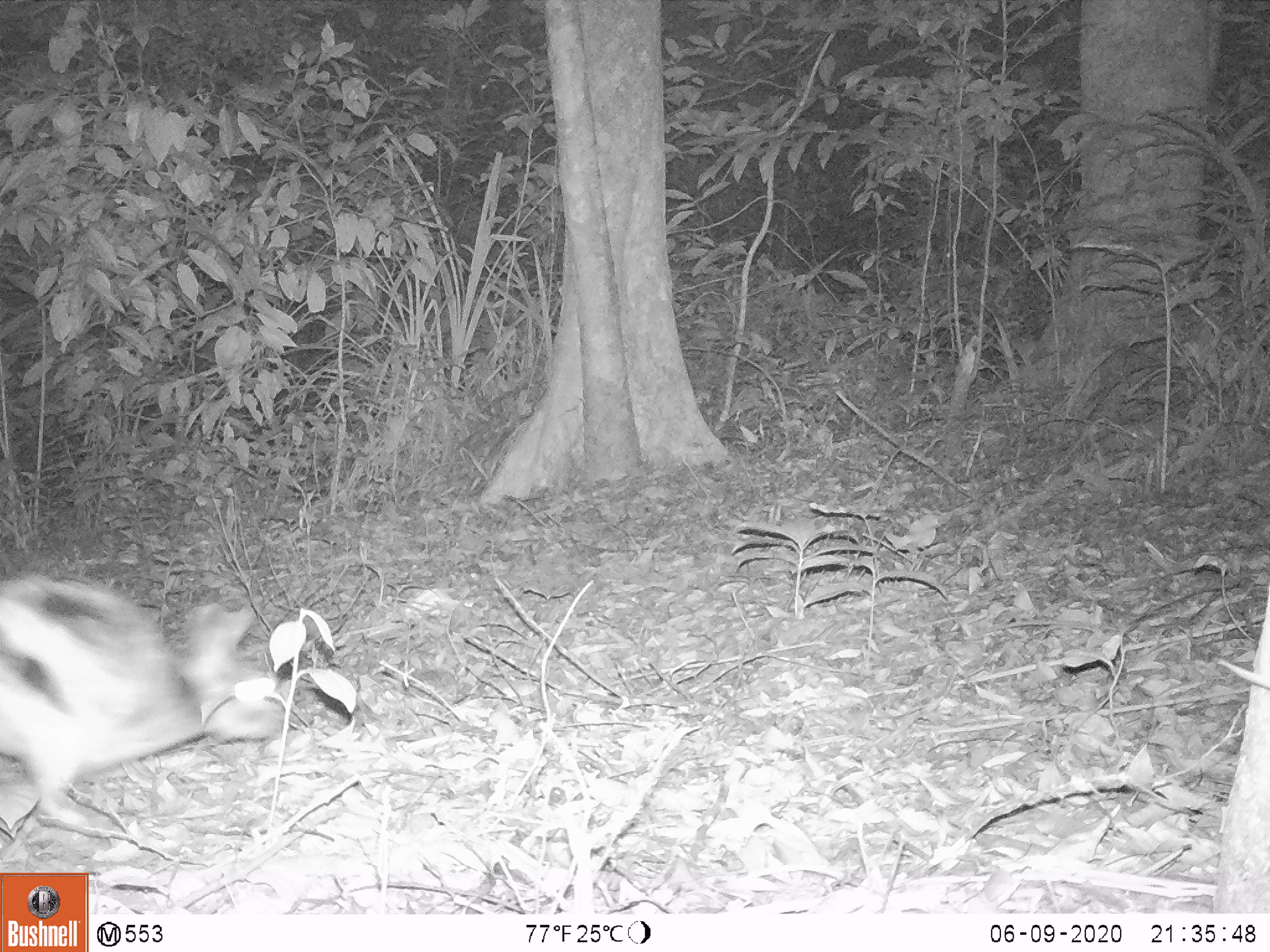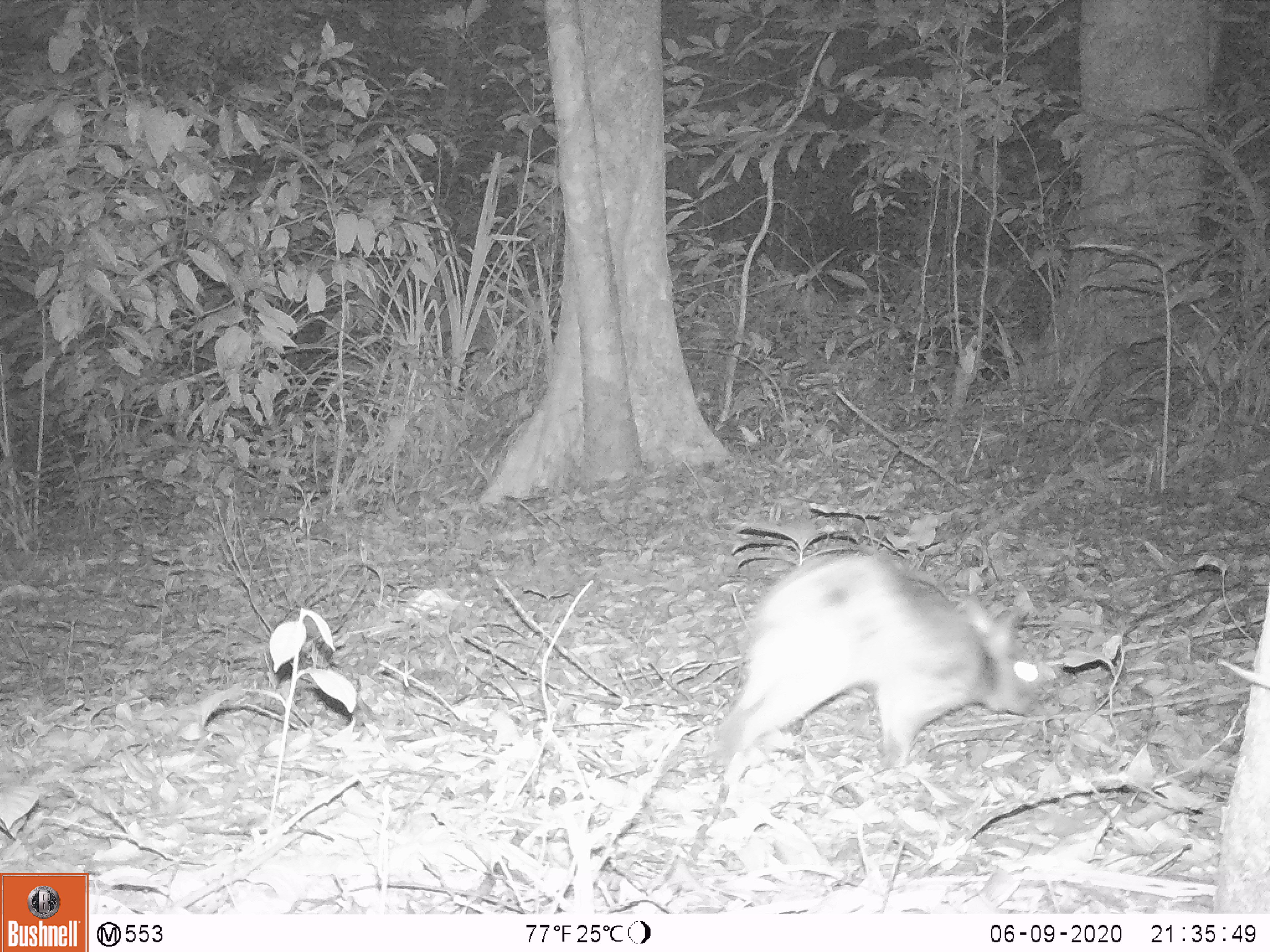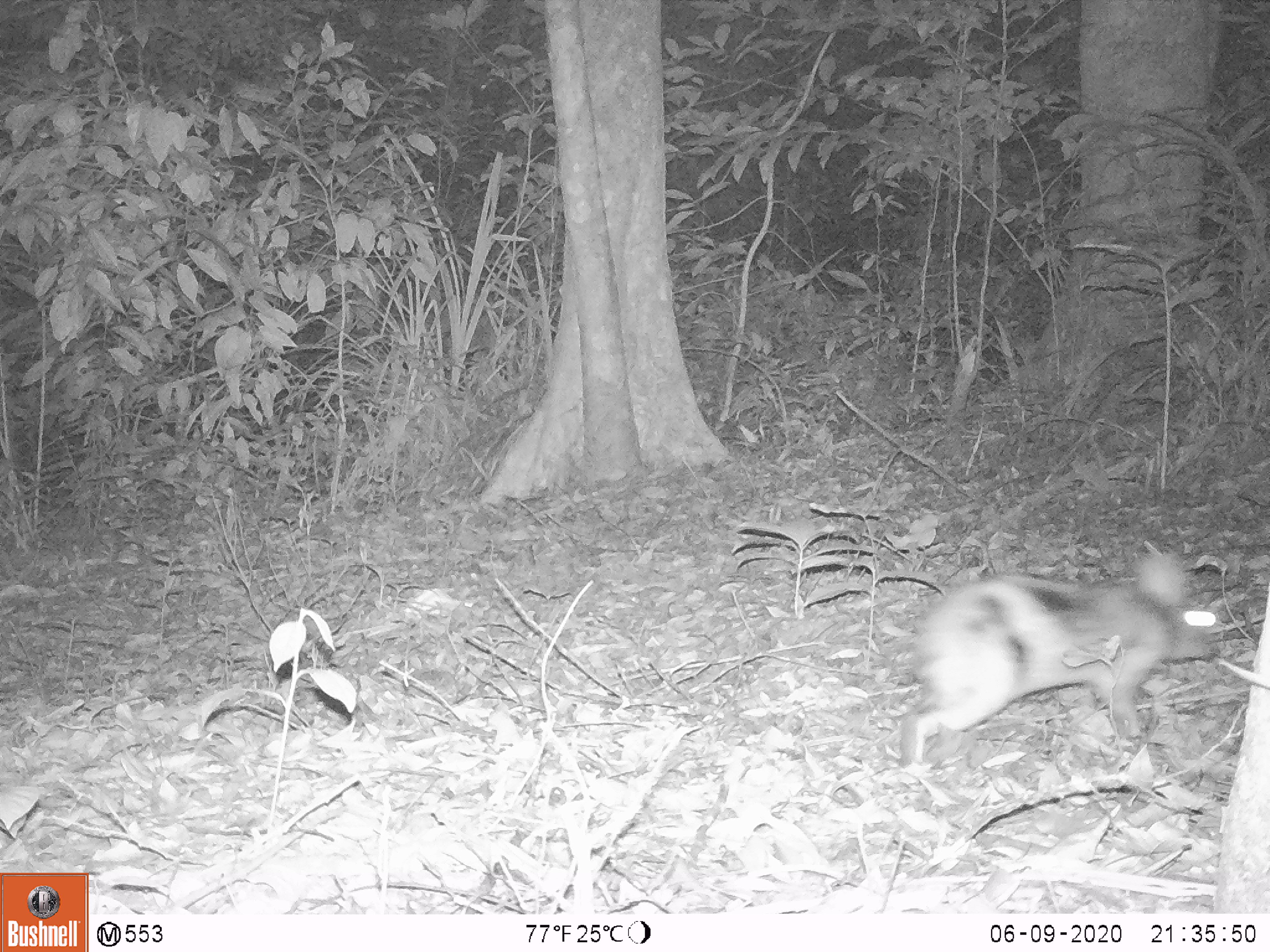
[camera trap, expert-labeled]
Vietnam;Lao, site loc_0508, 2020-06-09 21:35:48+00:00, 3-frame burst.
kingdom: Animalia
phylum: Chordata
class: Mammalia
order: Lagomorpha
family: Leporidae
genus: Nesolagus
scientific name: Nesolagus timminsi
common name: annamite striped rabbit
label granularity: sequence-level